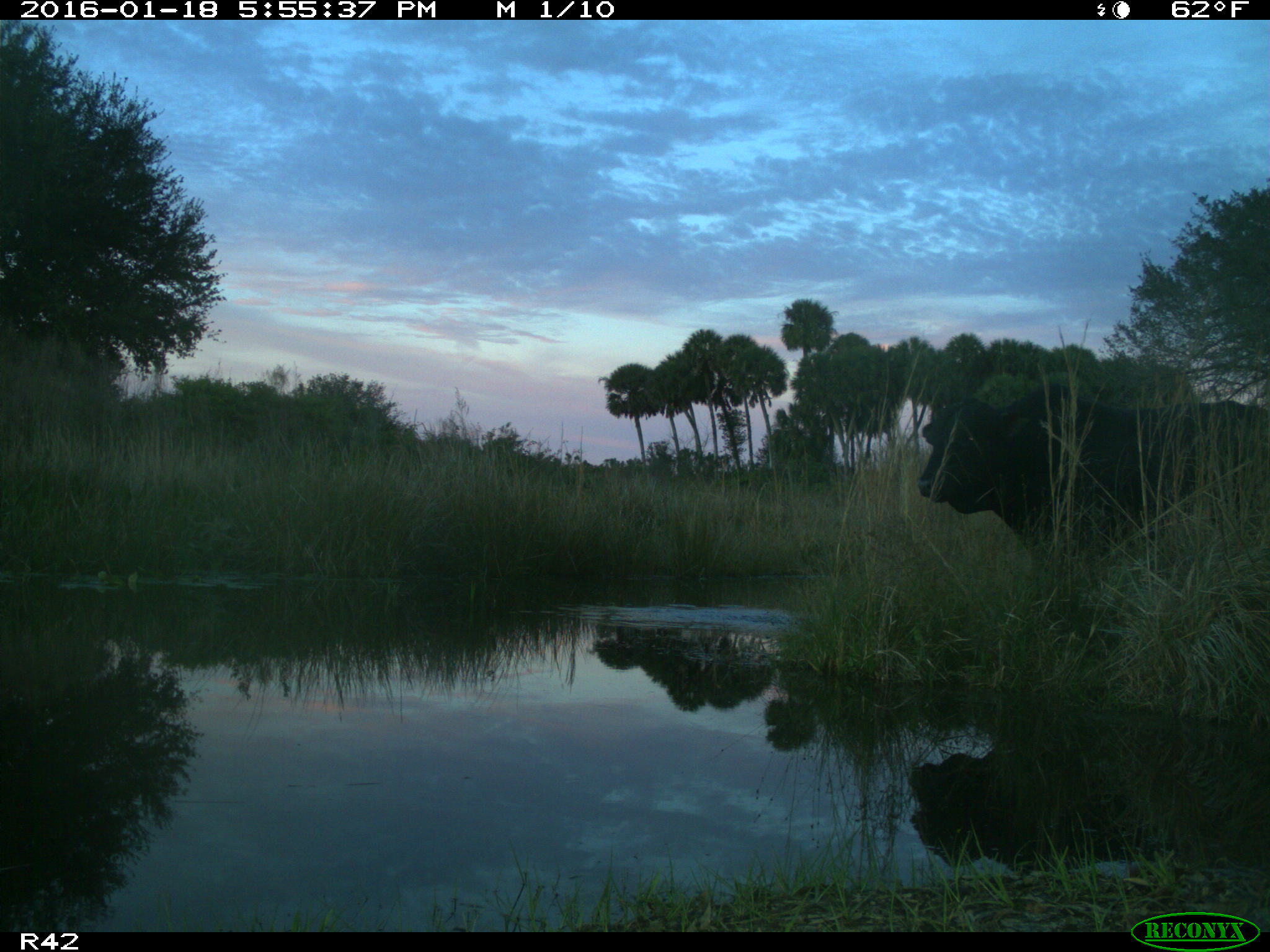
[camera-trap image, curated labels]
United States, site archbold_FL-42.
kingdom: Animalia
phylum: Chordata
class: Mammalia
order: Artiodactyla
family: Bovidae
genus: Bos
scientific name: Bos taurus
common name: domestic cow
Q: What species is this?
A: Bos taurus (domestic cow).